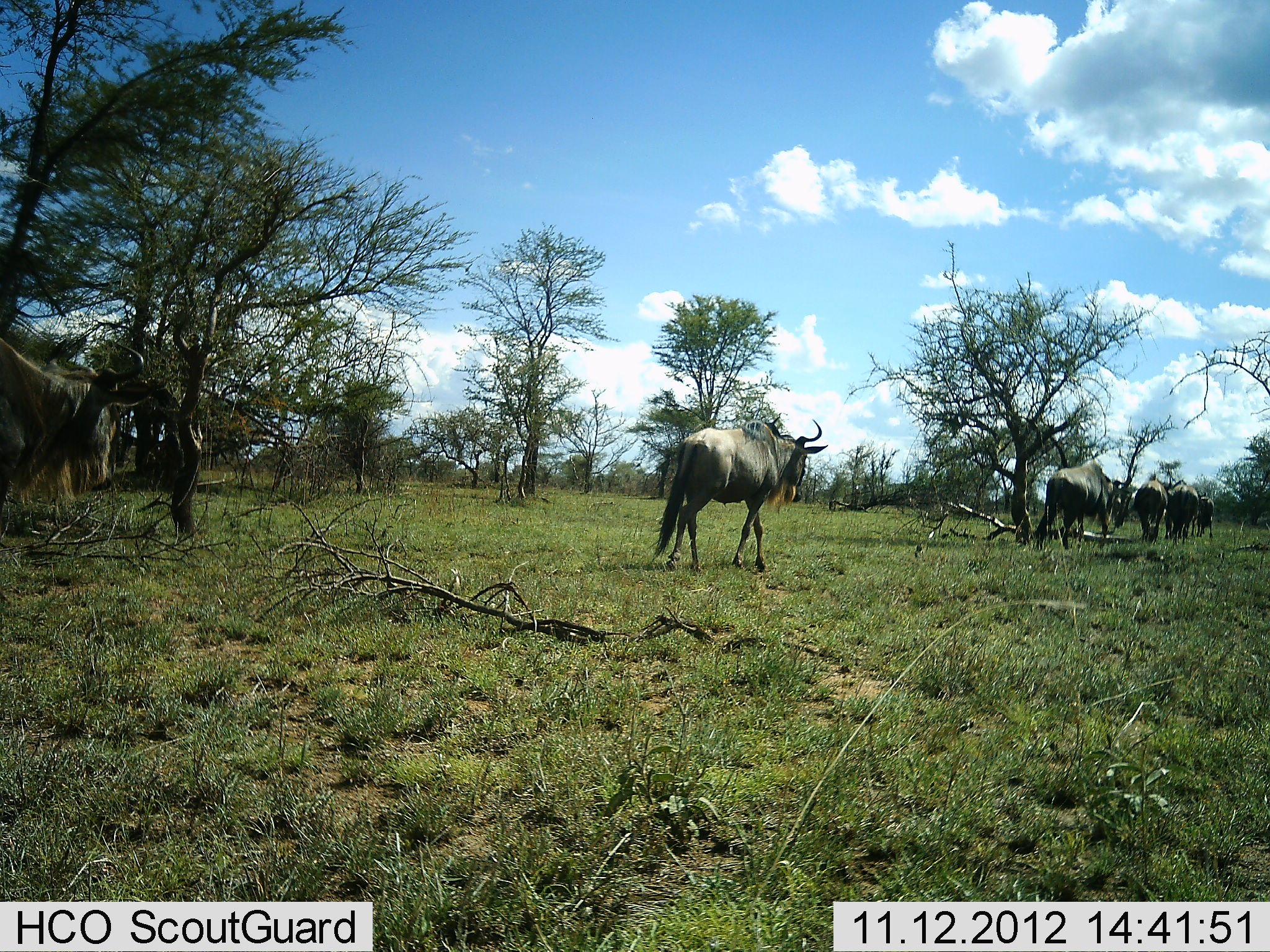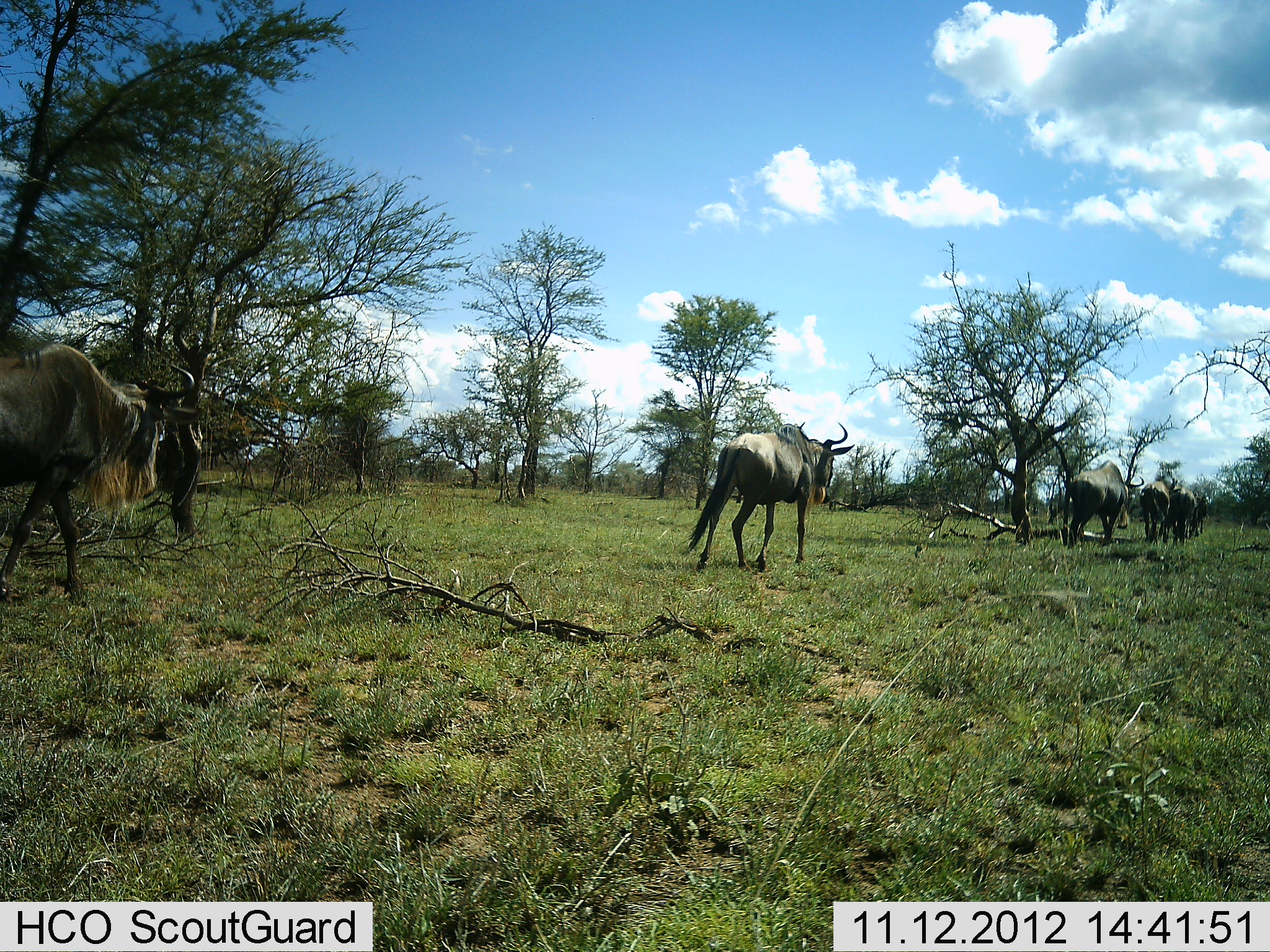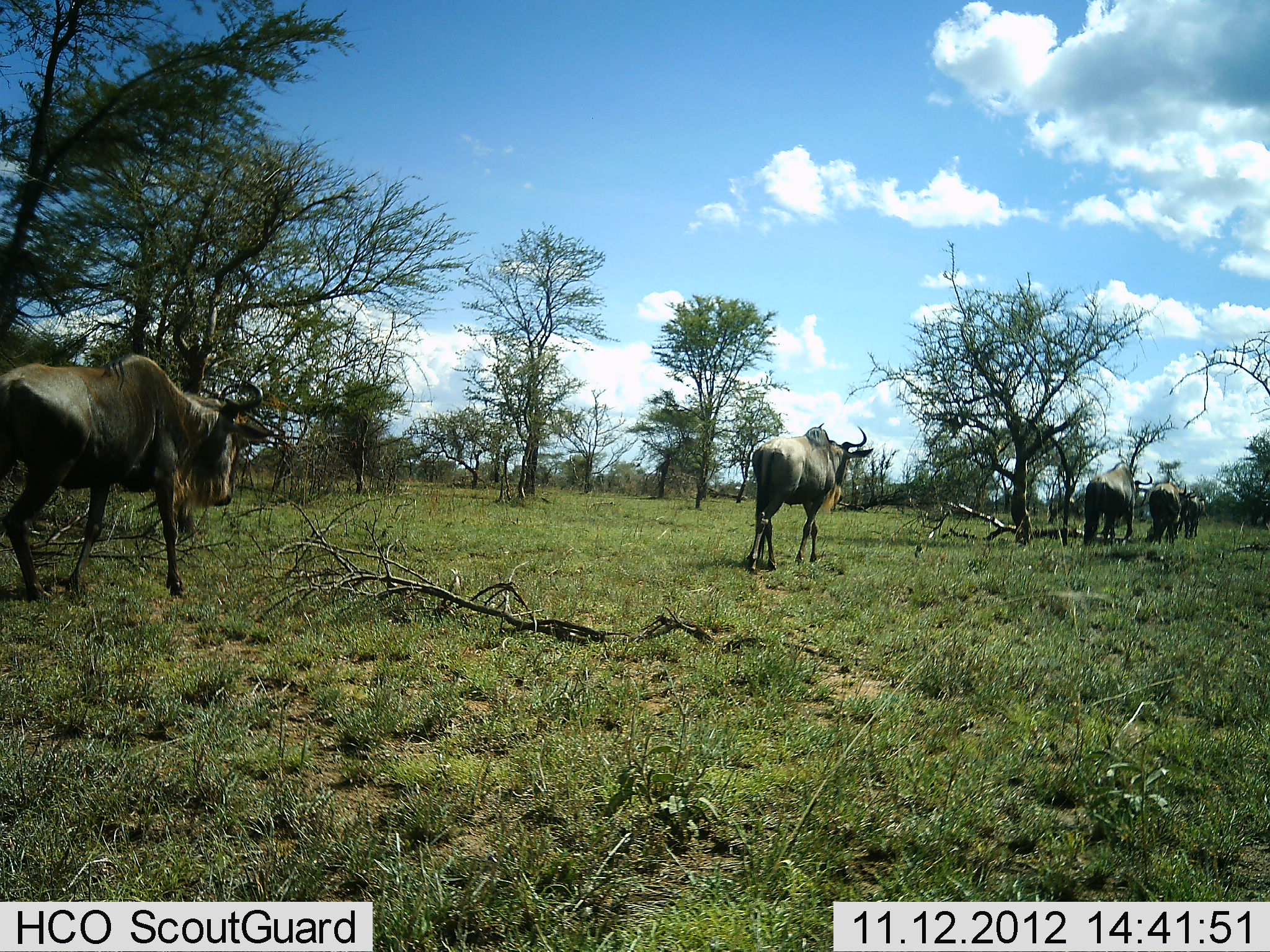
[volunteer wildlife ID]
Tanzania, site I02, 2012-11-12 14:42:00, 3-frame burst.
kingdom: Animalia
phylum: Chordata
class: Mammalia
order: Artiodactyla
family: Bovidae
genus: Connochaetes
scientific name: Connochaetes taurinus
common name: blue wildebeest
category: wildebeest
Wildebeest (blue wildebeest) (Connochaetes taurinus), count 6. Behavior (volunteer vote fractions): standing 0%, resting 0%, moving 100%, interacting 0%. Young present (vote fraction): 0%. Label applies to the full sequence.